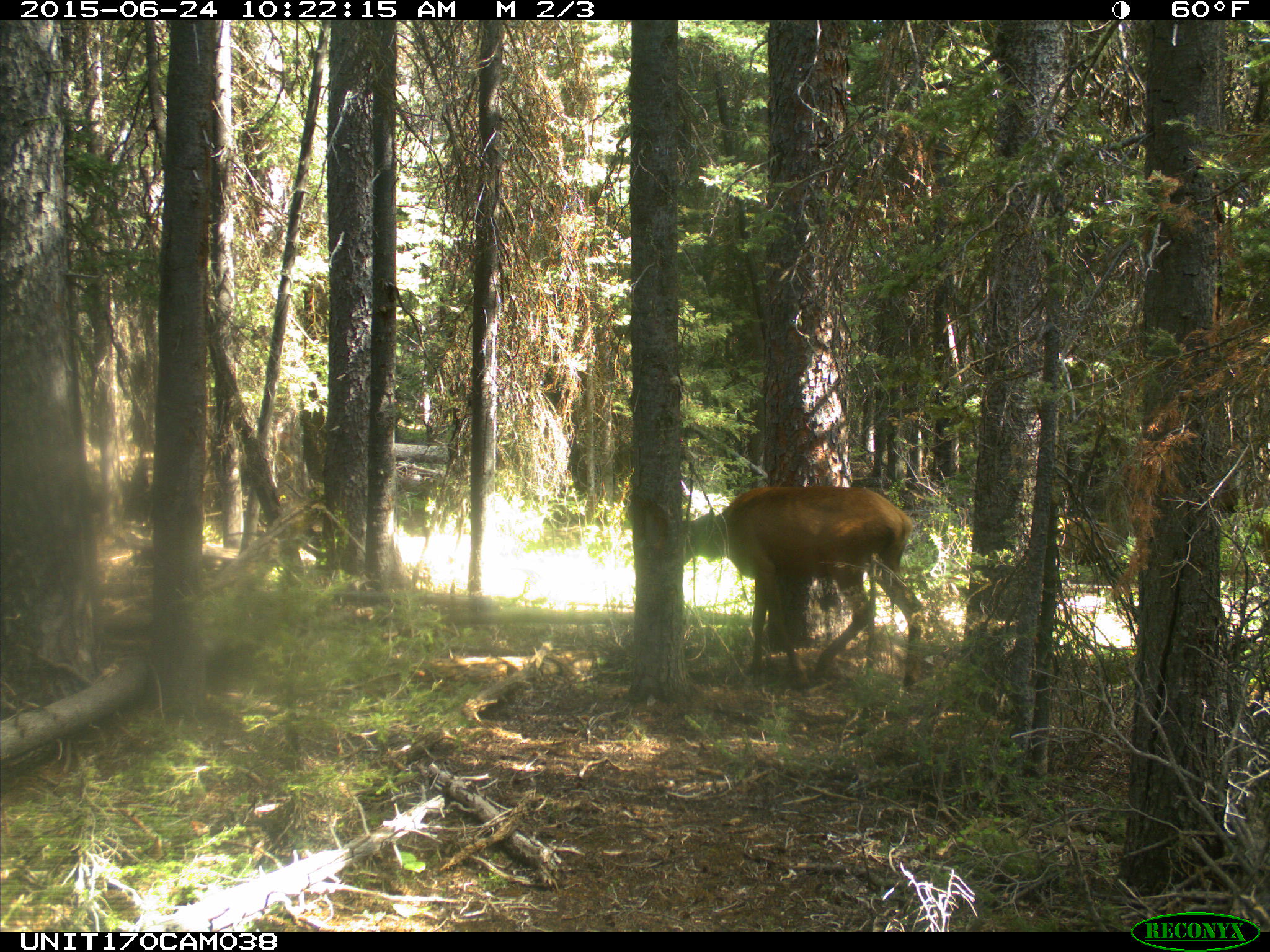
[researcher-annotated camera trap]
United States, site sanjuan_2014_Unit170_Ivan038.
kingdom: Animalia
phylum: Chordata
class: Mammalia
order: Artiodactyla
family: Cervidae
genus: Cervus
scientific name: Cervus elaphus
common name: red deer